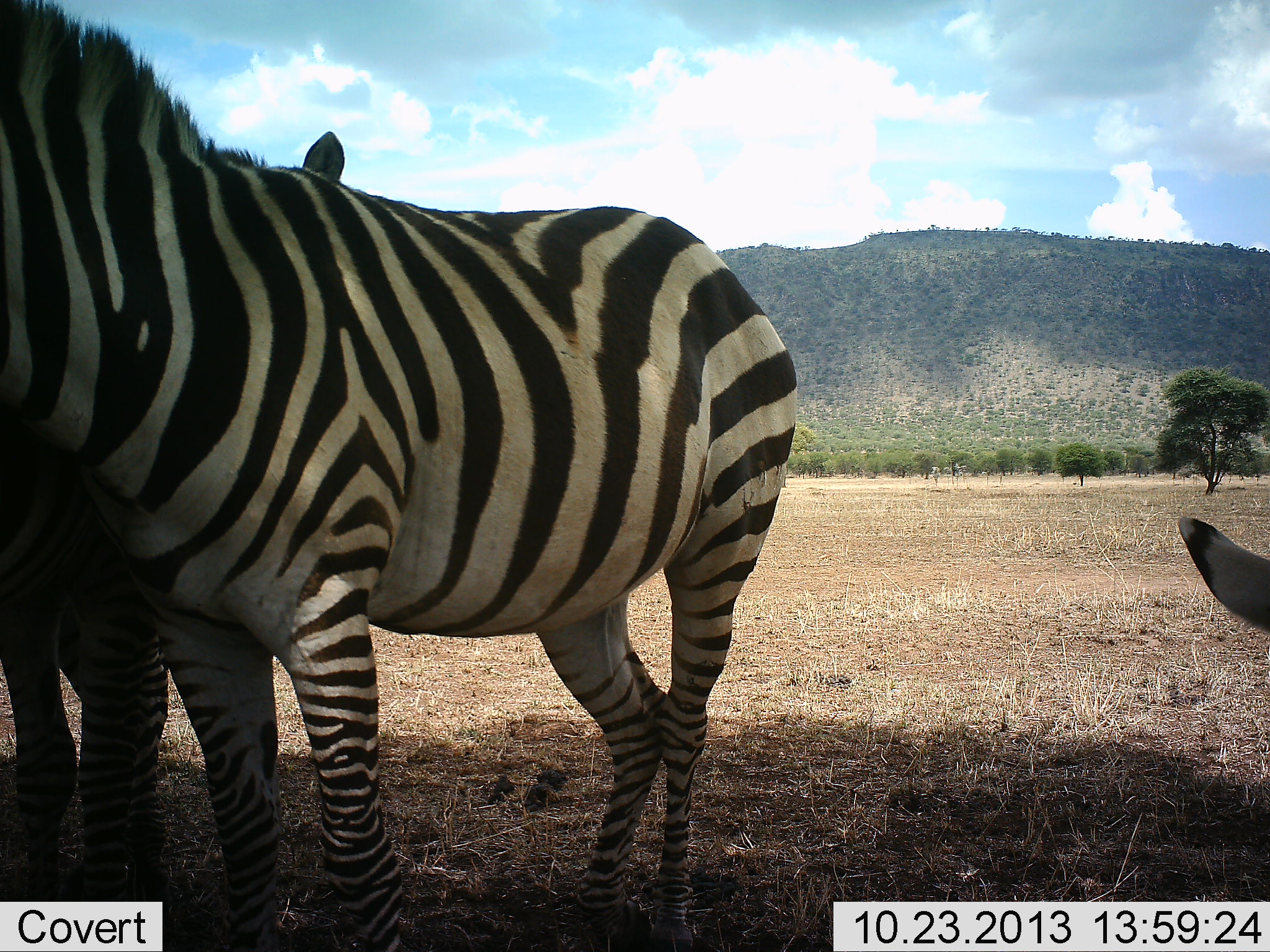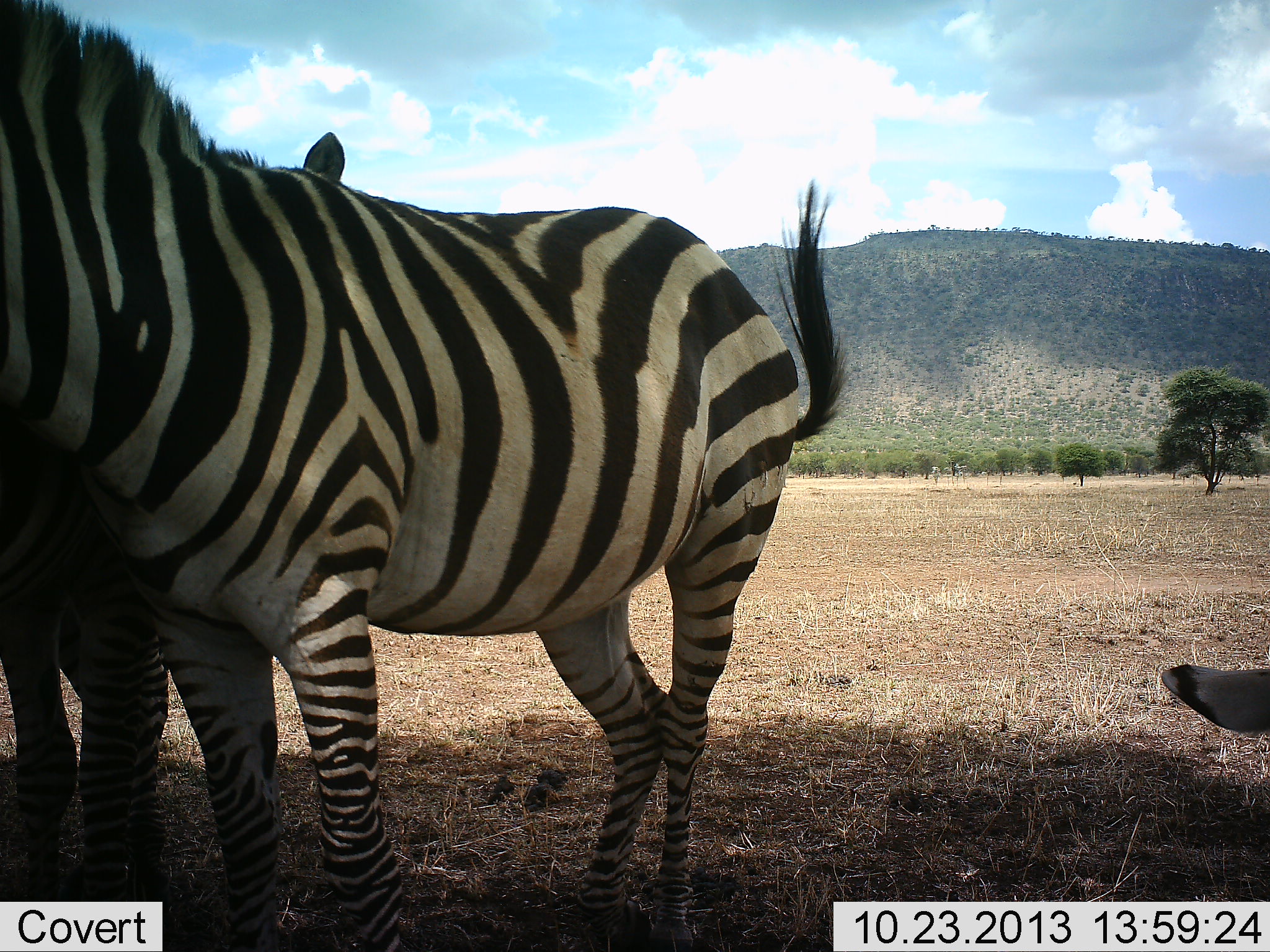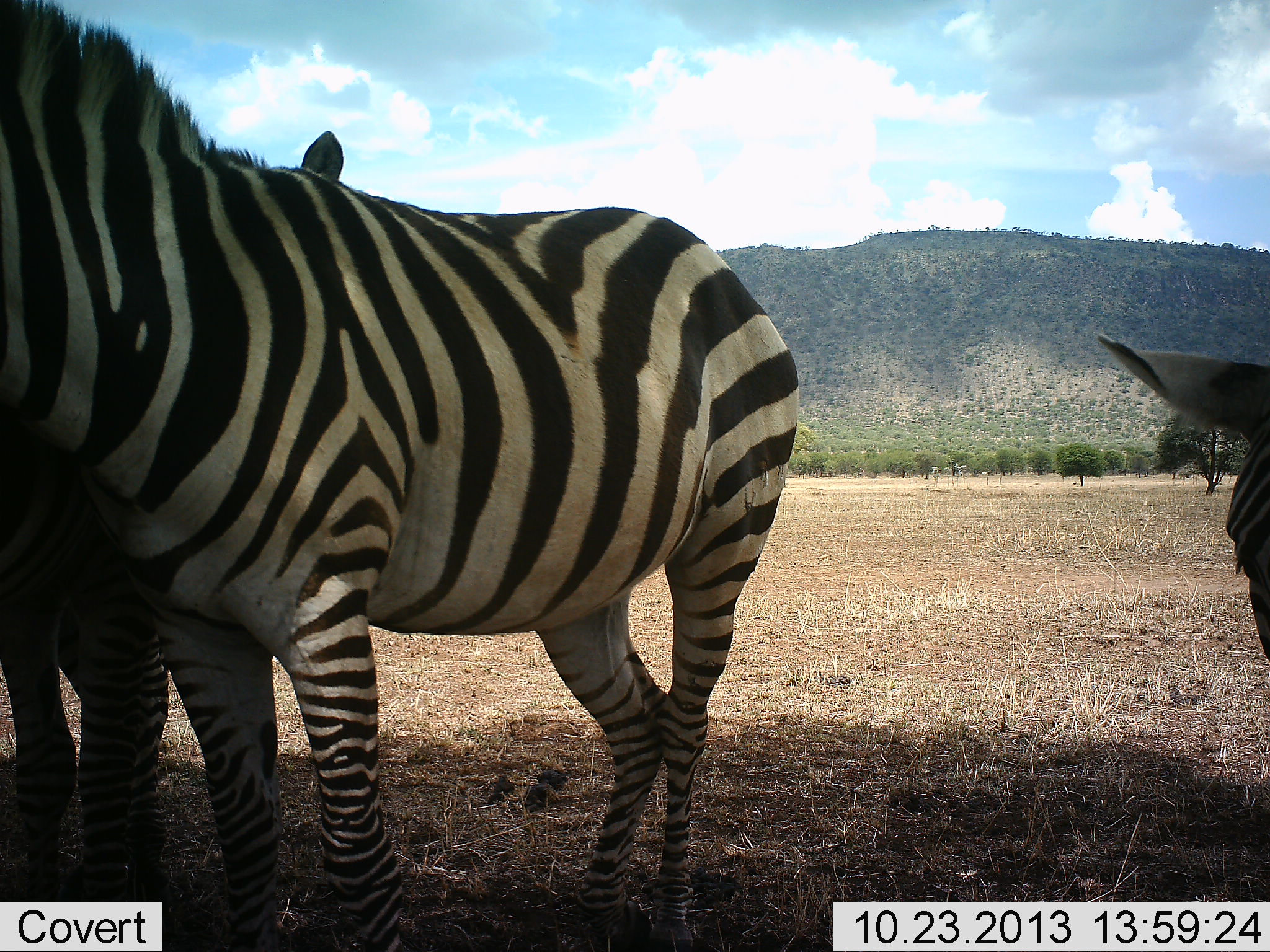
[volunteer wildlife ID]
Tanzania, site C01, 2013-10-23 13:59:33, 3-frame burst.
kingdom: Animalia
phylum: Chordata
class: Mammalia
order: Perissodactyla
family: Equidae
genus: Equus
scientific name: Equus quagga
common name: plains zebra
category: zebra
Zebra (plains zebra) (Equus quagga), count 3. Behavior (volunteer vote fractions): standing 70%, resting 50%, moving 0%, interacting 10%. Young present (vote fraction): 0%. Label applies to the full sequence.